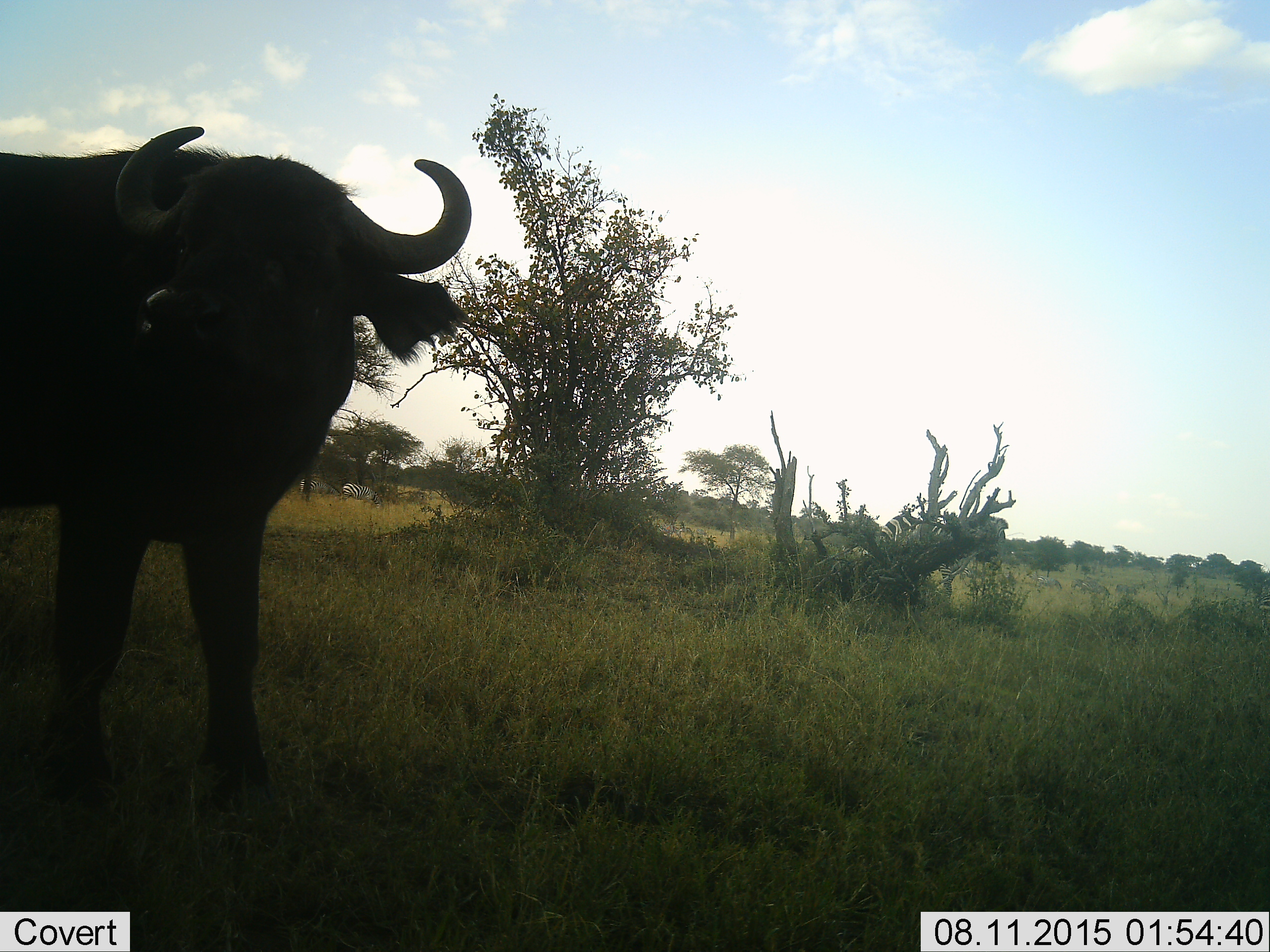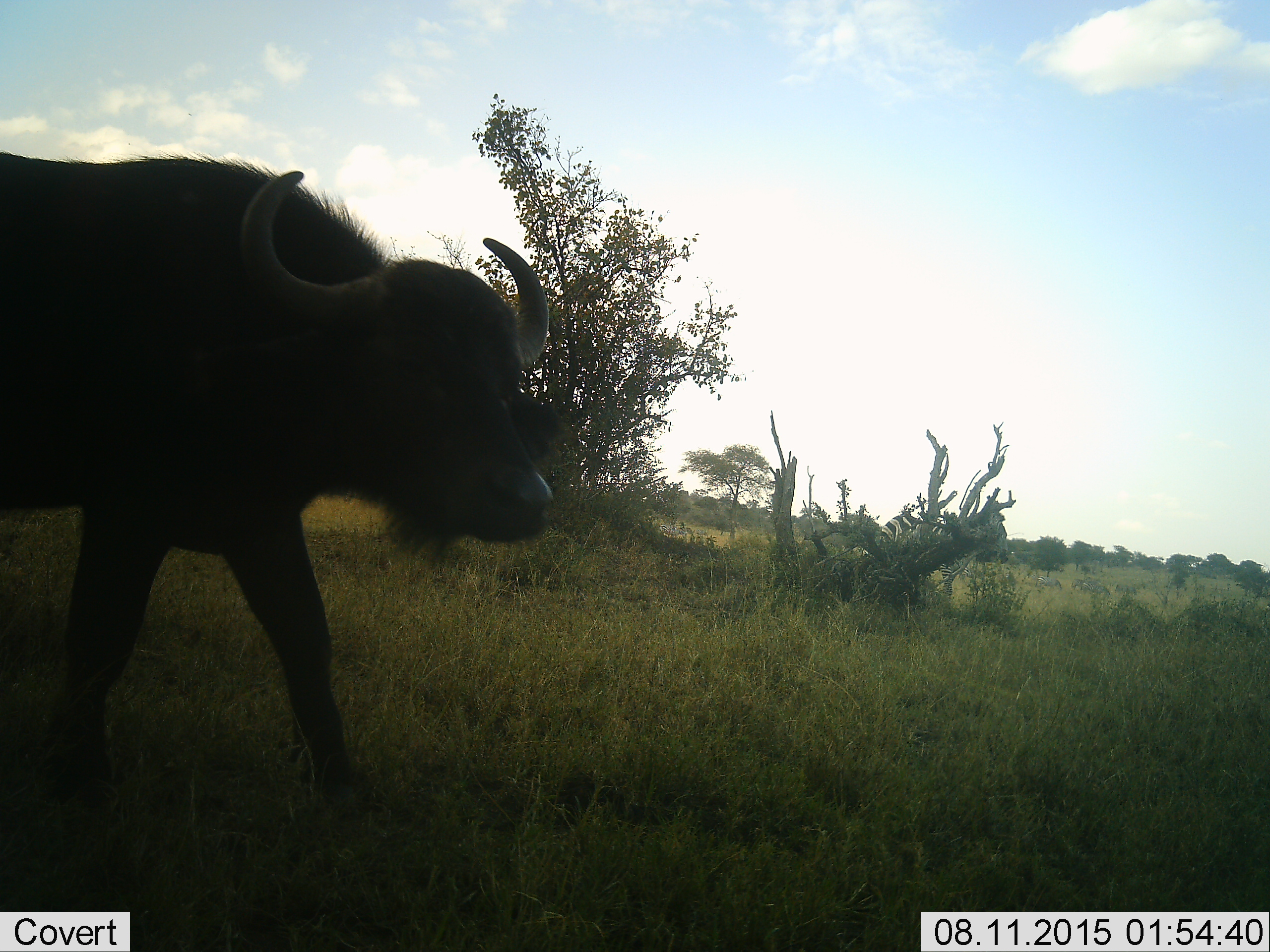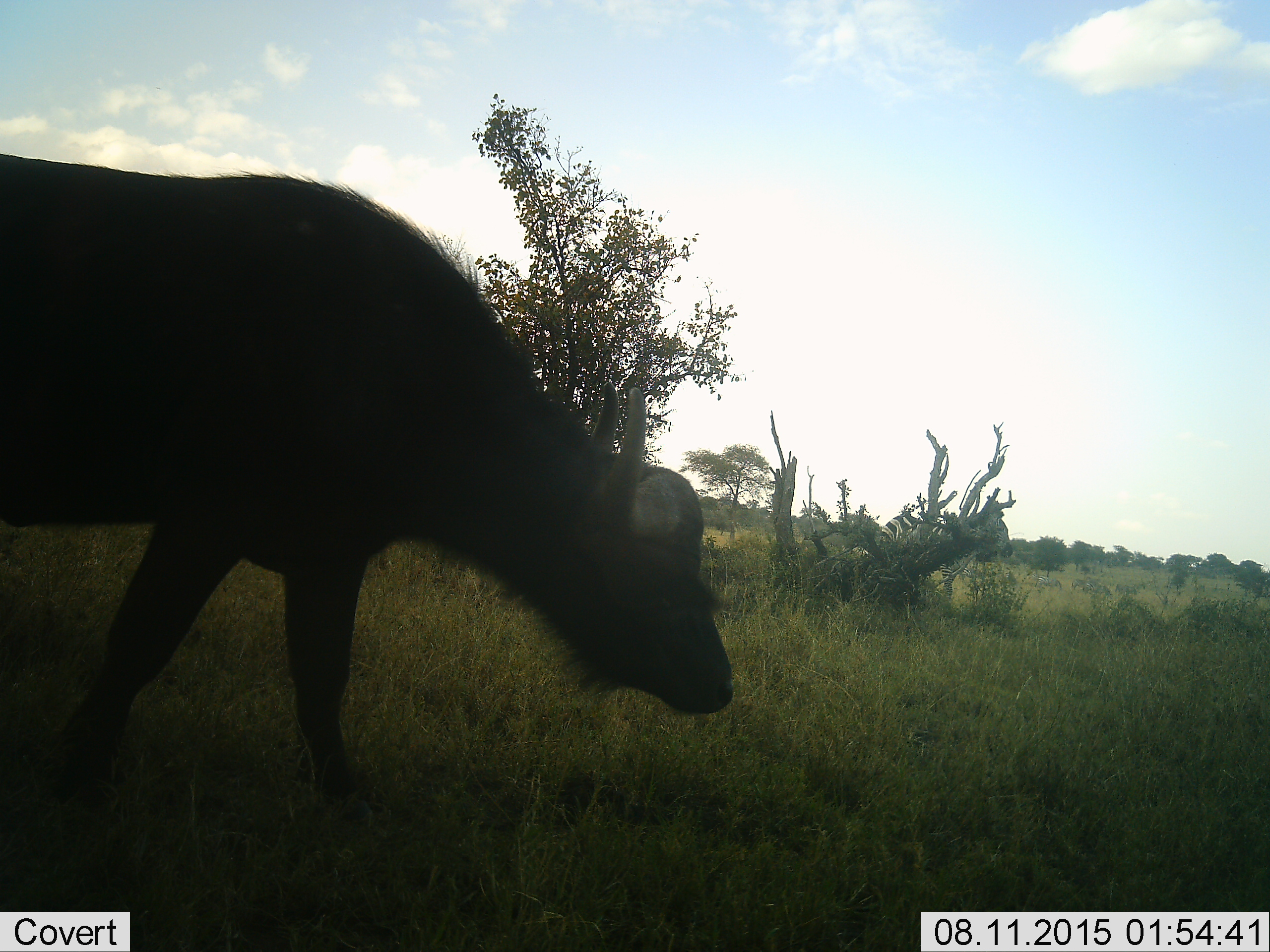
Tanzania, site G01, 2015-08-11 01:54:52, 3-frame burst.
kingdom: Animalia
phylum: Chordata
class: Mammalia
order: Artiodactyla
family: Bovidae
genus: Syncerus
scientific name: Syncerus caffer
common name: cape buffalo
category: buffalo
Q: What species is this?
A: Buffalo (cape buffalo) (Syncerus caffer).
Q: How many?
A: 1.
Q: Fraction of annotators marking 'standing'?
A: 56%.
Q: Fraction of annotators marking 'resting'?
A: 0%.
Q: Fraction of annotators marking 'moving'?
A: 61%.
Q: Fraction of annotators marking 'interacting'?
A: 0%.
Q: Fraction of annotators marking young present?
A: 0%.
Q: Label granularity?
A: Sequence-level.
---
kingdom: Animalia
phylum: Chordata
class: Mammalia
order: Perissodactyla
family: Equidae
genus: Equus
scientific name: Equus quagga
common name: plains zebra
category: zebra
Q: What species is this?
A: Zebra (plains zebra) (Equus quagga).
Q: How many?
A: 8.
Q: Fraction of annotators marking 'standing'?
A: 92%.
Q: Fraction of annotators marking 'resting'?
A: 0%.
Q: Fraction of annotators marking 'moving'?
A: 42%.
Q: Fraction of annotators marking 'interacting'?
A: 0%.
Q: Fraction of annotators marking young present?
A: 0%.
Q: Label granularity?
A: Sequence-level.